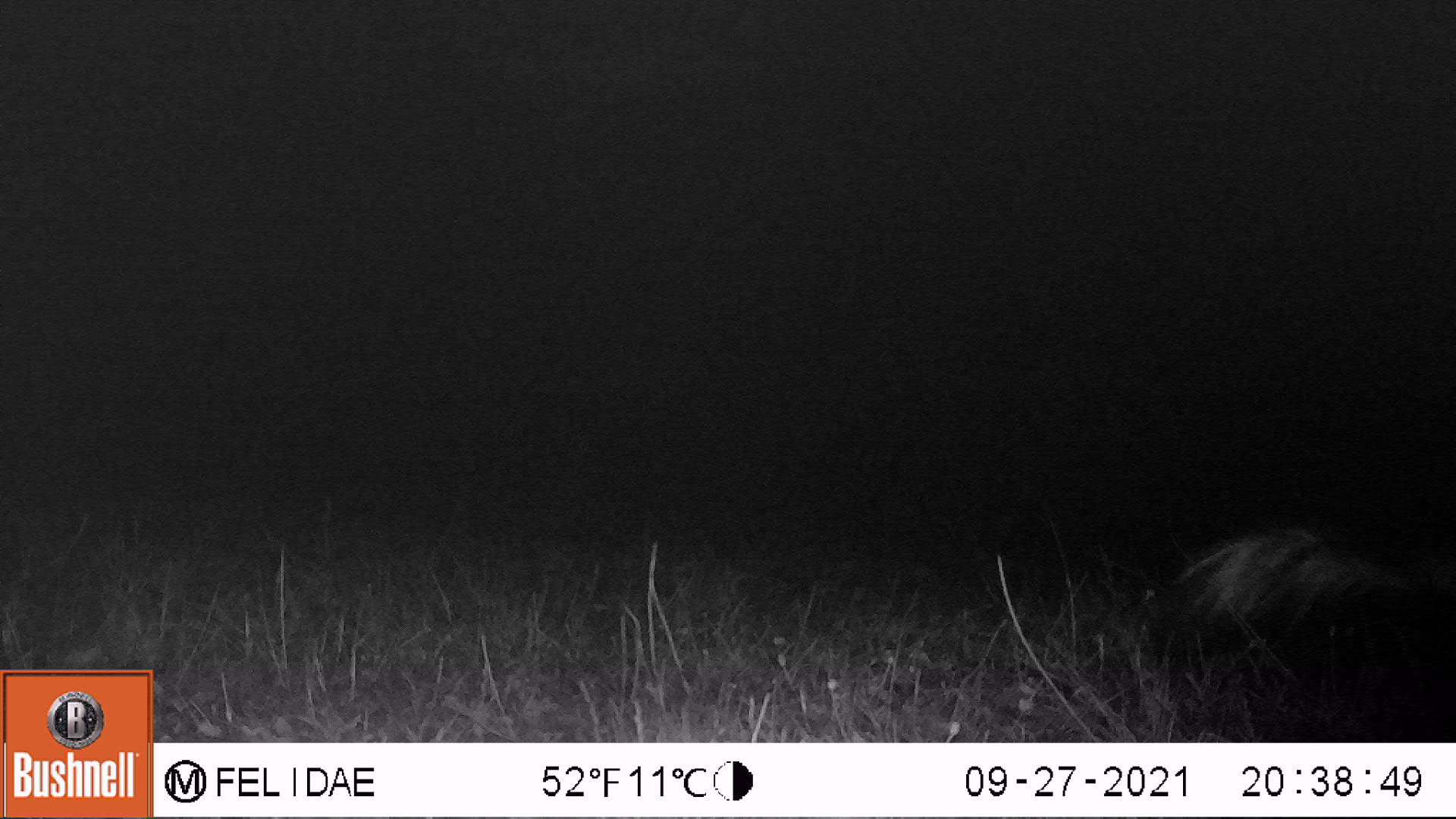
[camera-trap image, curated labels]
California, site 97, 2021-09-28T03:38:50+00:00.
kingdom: Animalia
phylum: Chordata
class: Mammalia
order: Carnivora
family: Mephitidae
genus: Mephitis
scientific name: Mephitis mephitis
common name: striped skunk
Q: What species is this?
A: Striped skunk (Mephitis mephitis).